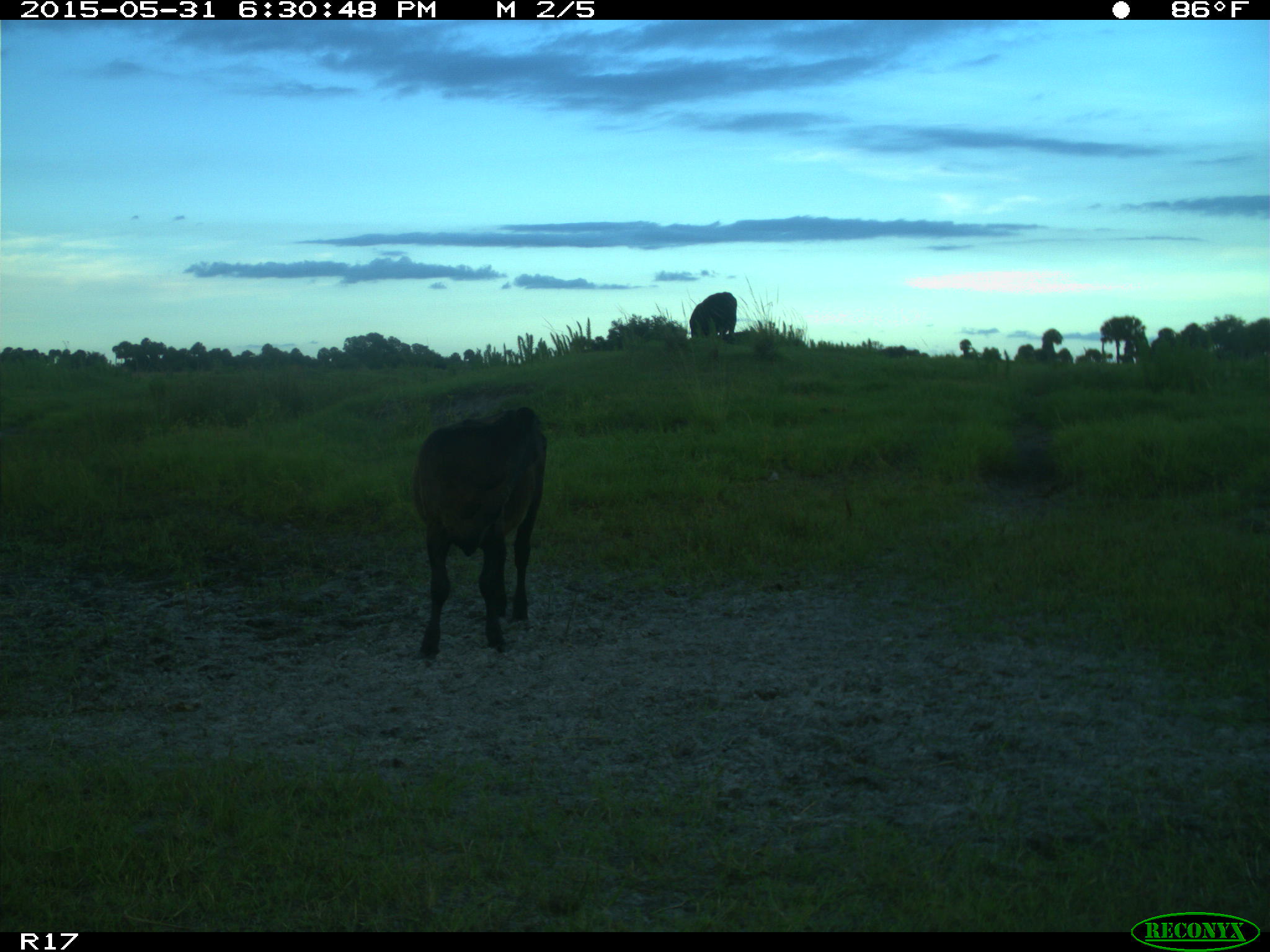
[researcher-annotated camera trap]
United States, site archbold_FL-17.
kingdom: Animalia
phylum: Chordata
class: Mammalia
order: Artiodactyla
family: Bovidae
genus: Bos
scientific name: Bos taurus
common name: domestic cow